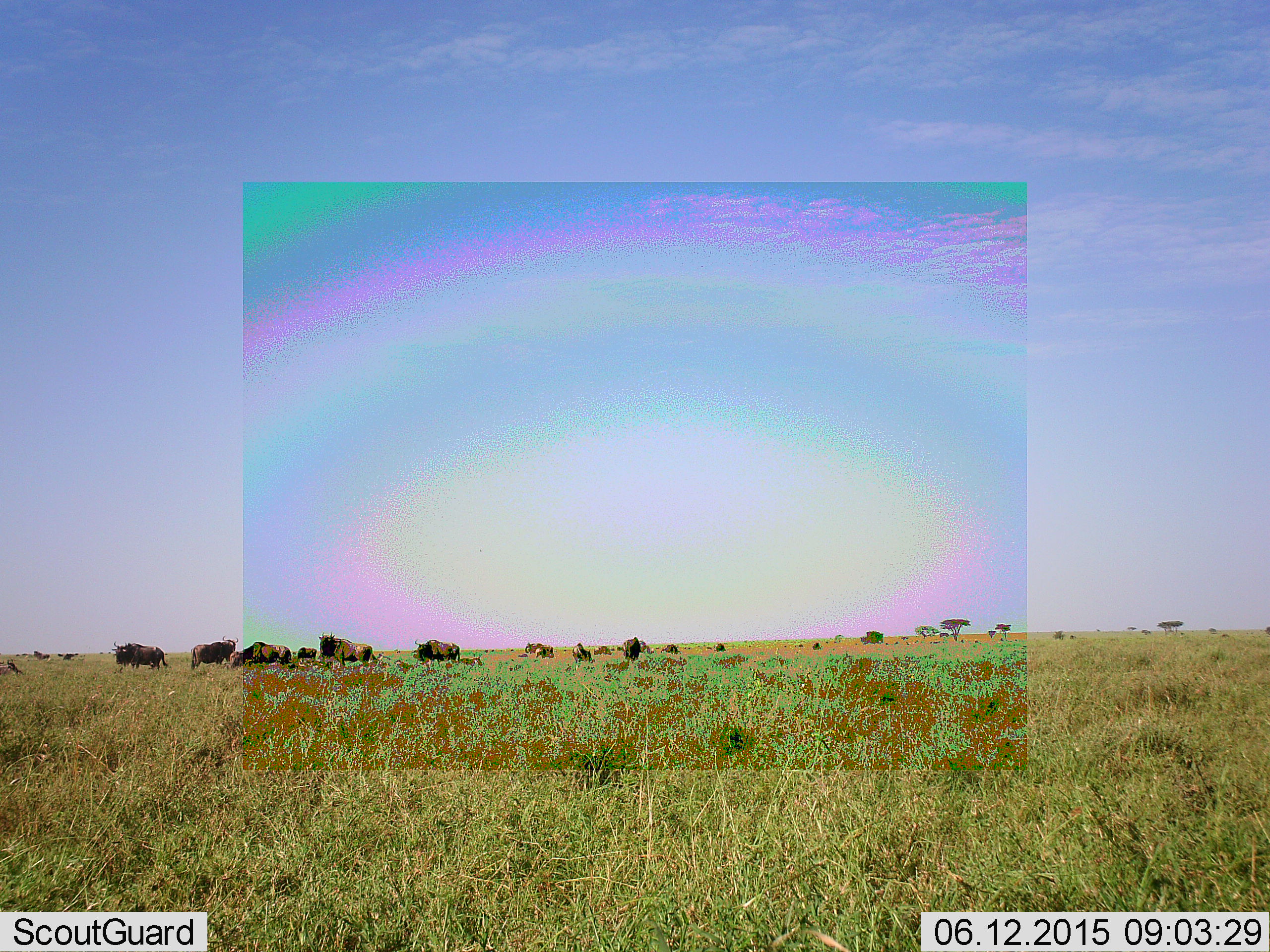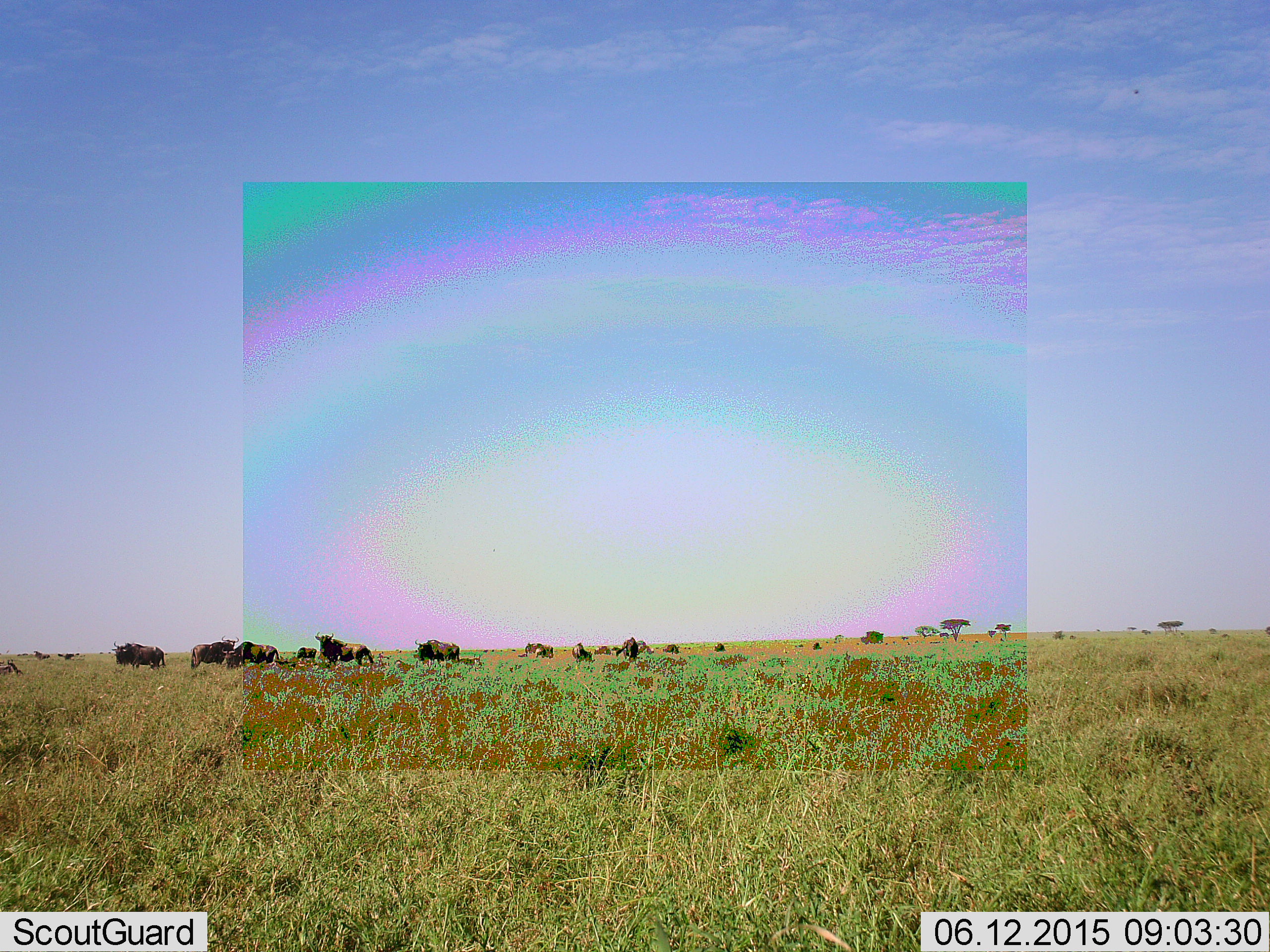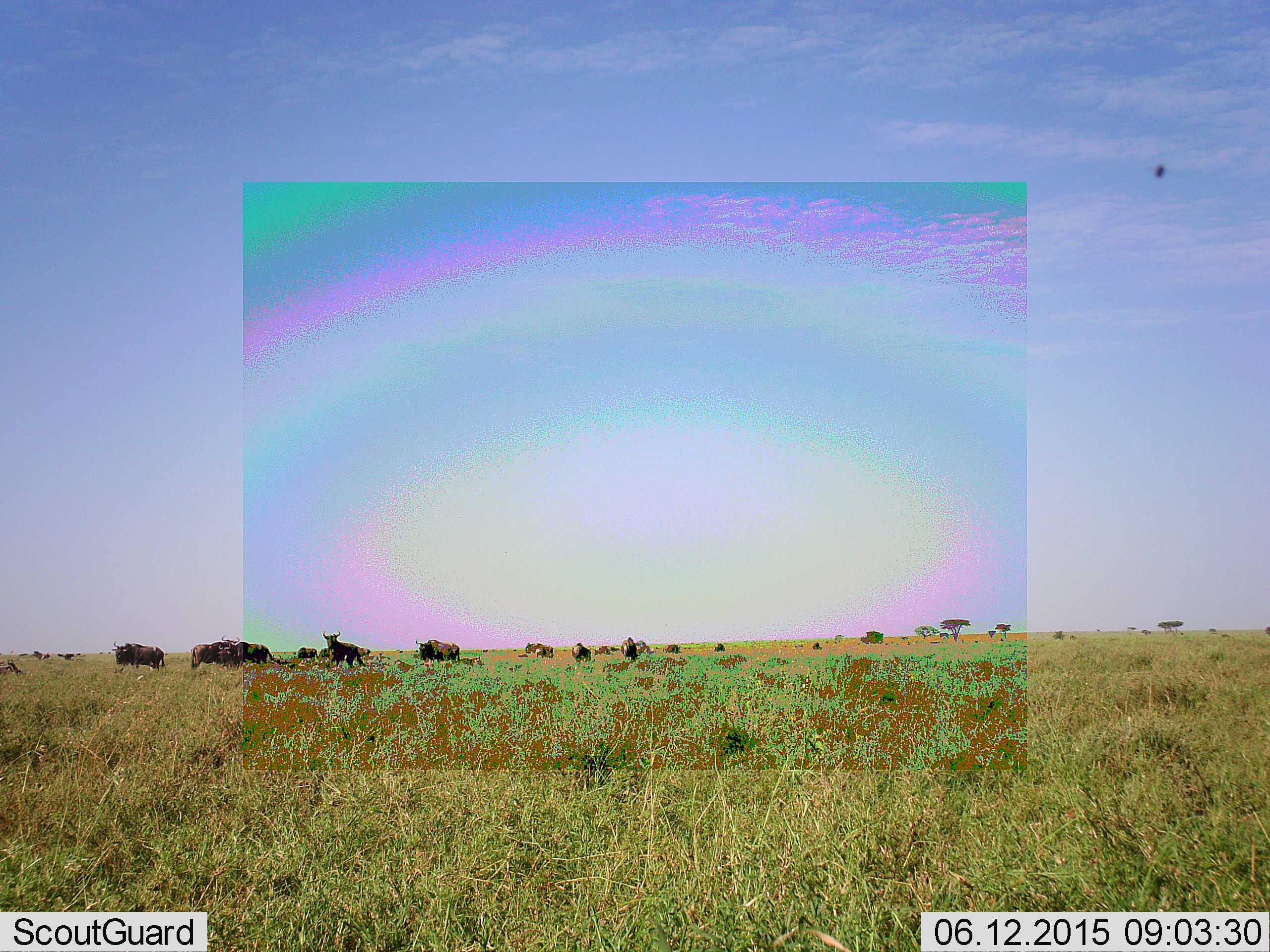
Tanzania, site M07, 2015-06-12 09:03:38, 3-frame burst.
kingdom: Animalia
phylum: Chordata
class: Mammalia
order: Artiodactyla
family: Bovidae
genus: Connochaetes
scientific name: Connochaetes taurinus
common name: blue wildebeest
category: wildebeest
Wildebeest (blue wildebeest) (Connochaetes taurinus), count 11-50. Behavior (volunteer vote fractions): standing 83%, resting 17%, moving 42%, interacting 0%. Young present (vote fraction): 0%. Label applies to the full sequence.